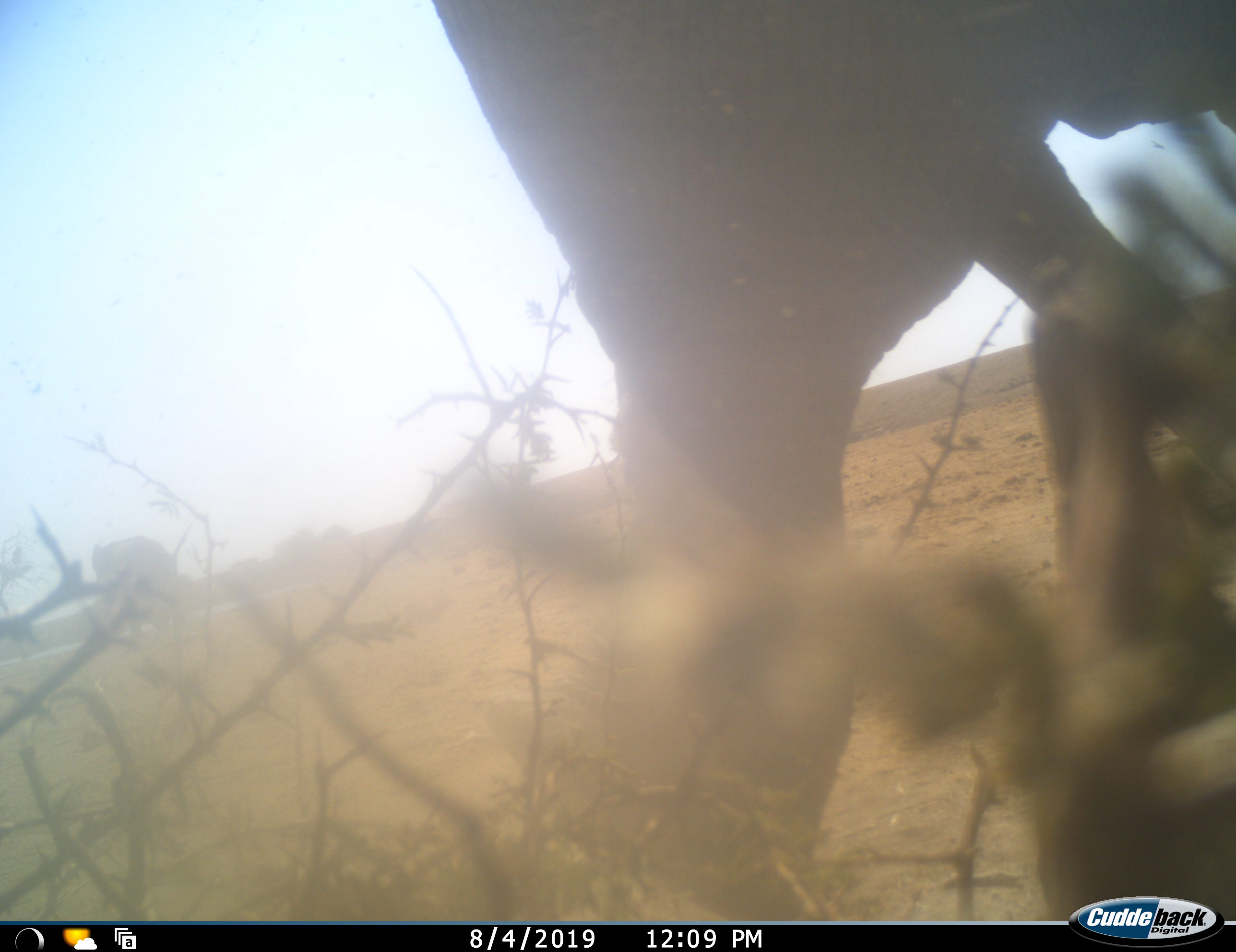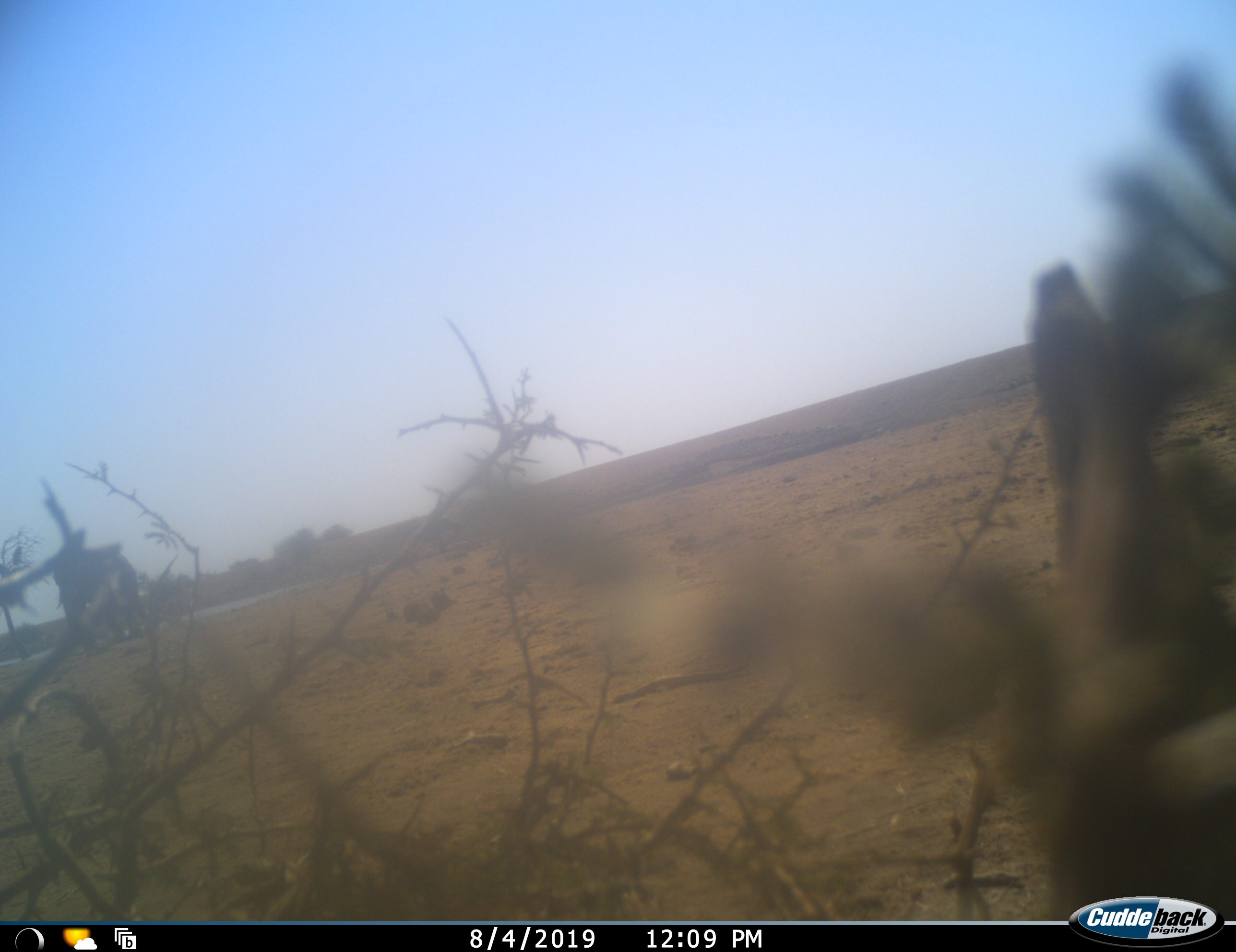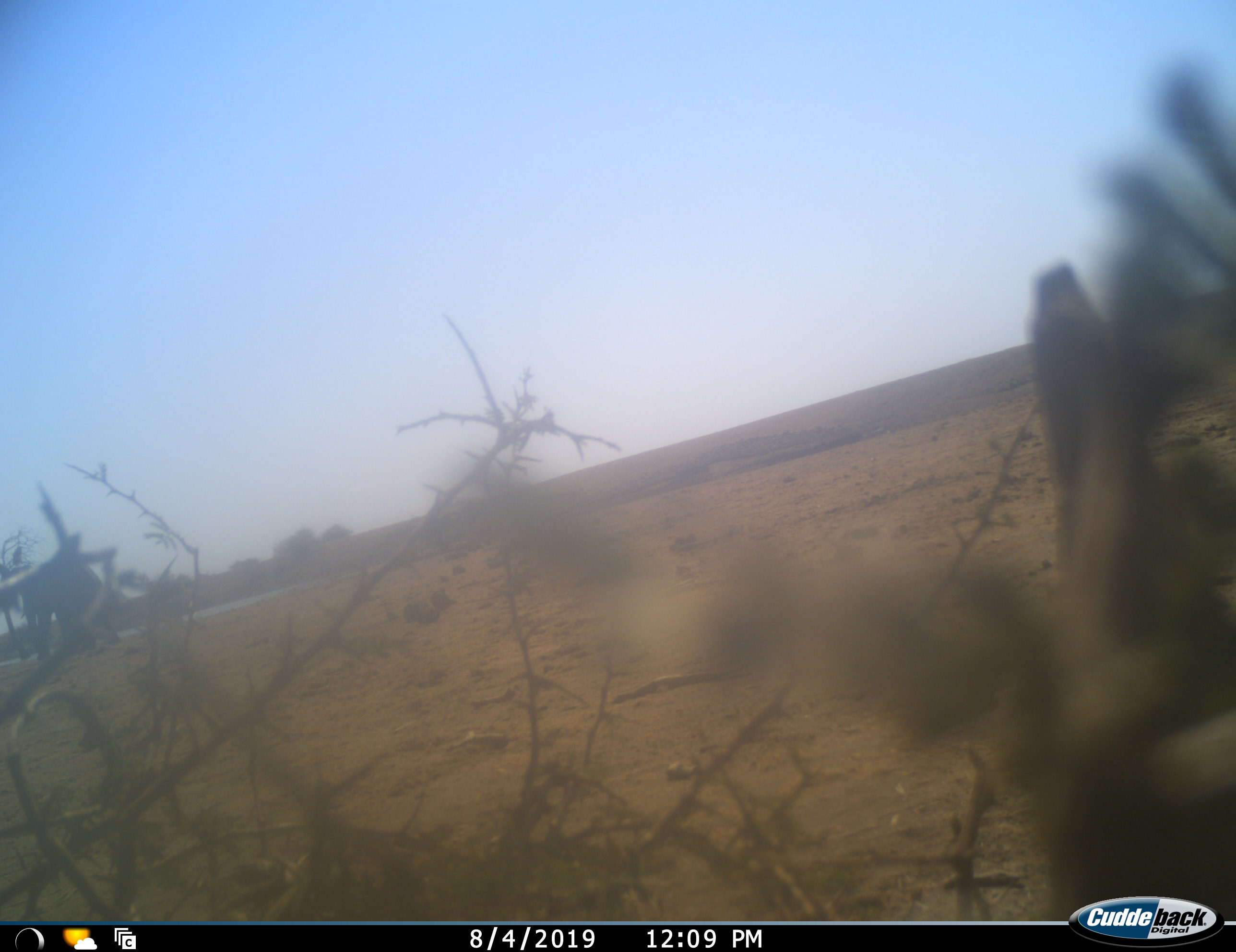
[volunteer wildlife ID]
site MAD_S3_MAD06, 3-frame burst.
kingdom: Animalia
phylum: Chordata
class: Mammalia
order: Proboscidea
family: Elephantidae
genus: Loxodonta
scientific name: Loxodonta africana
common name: african bush elephant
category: elephant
Elephant (african bush elephant) (Loxodonta africana), count 2. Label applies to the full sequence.